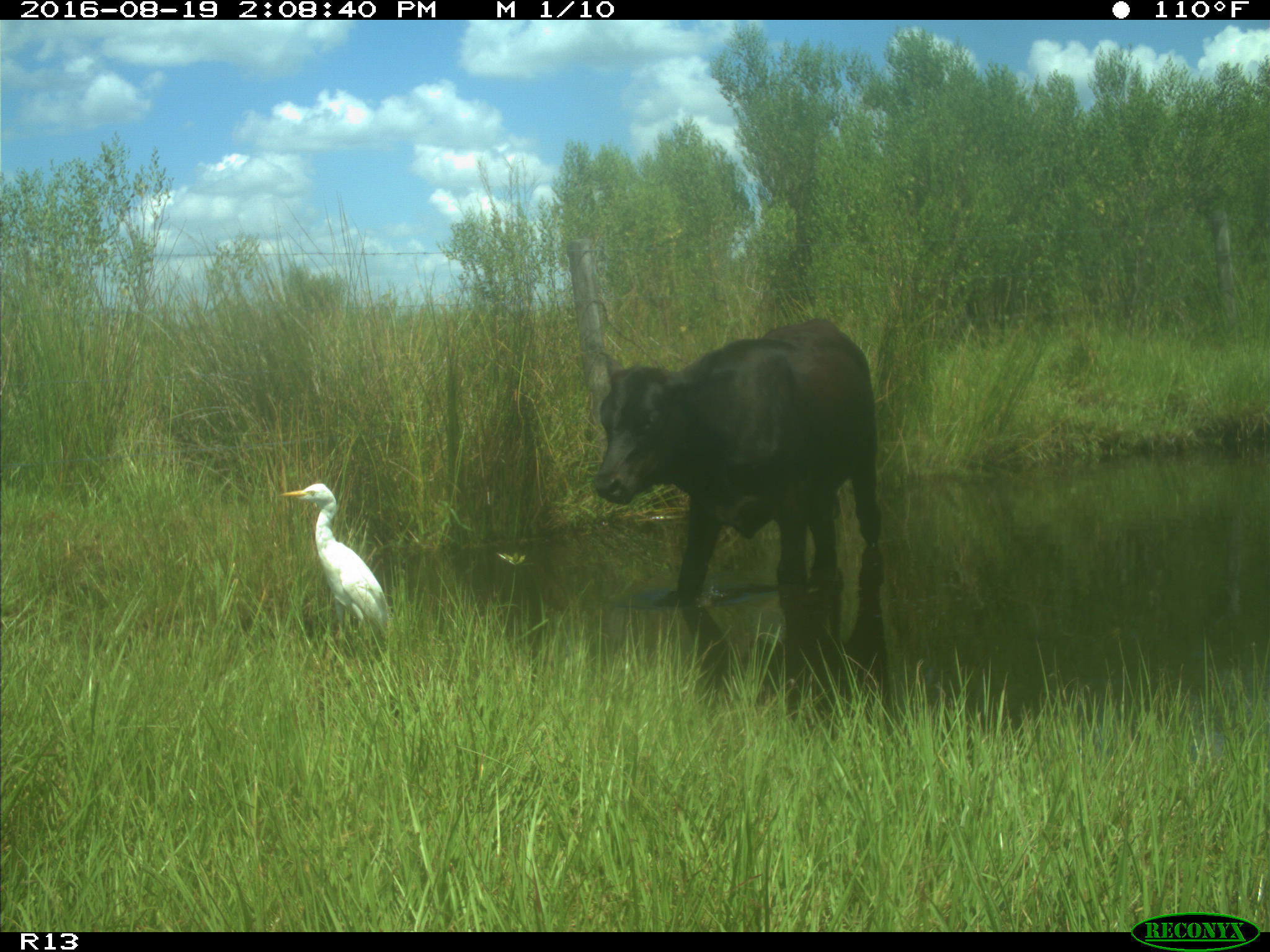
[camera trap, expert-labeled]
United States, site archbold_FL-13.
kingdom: Animalia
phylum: Chordata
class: Mammalia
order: Artiodactyla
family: Bovidae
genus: Bos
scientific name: Bos taurus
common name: domestic cow